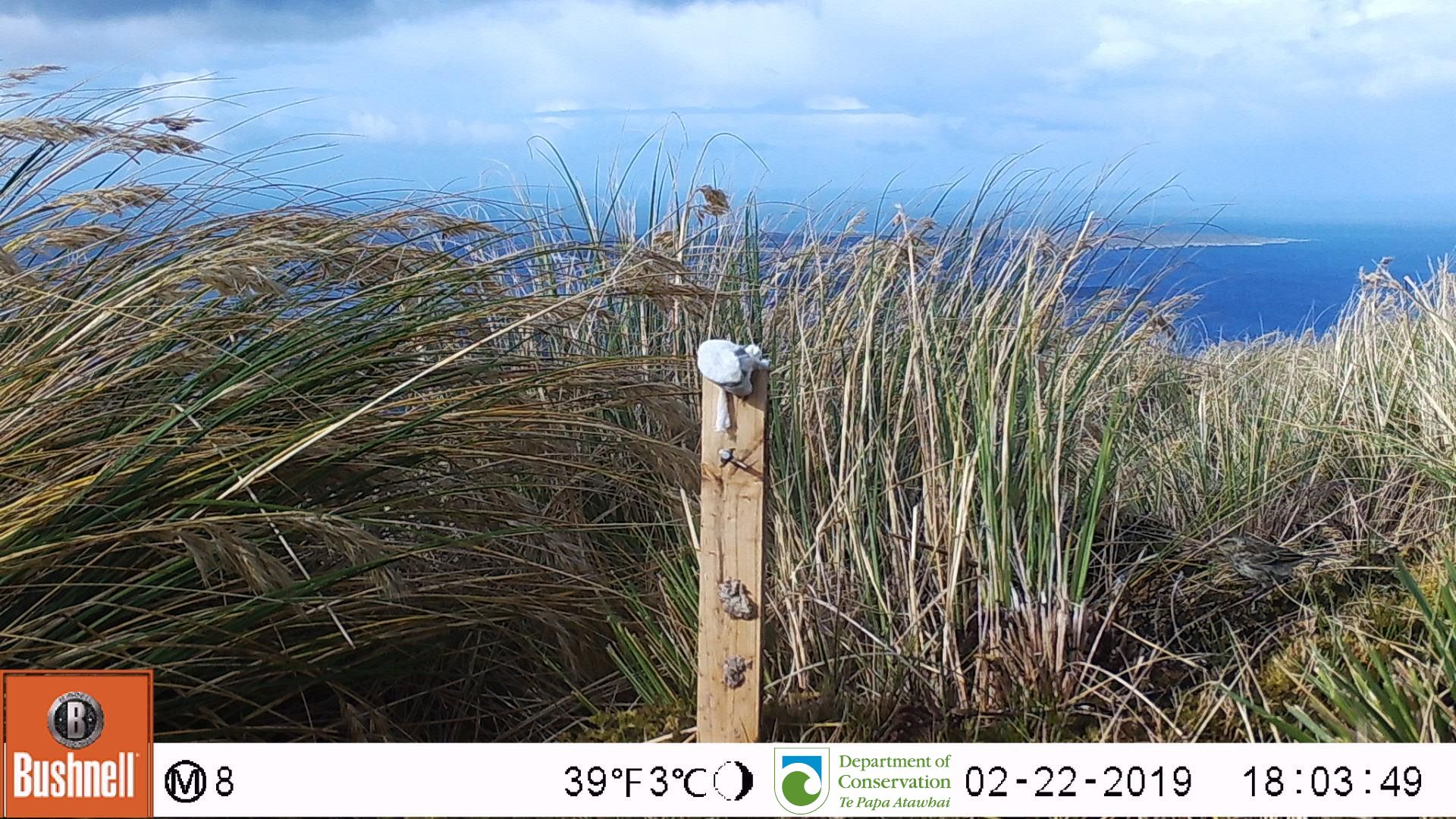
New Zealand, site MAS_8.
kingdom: Animalia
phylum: Chordata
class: Aves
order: Passeriformes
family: Motacillidae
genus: Anthus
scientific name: Anthus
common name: pipit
Pipit (Anthus).